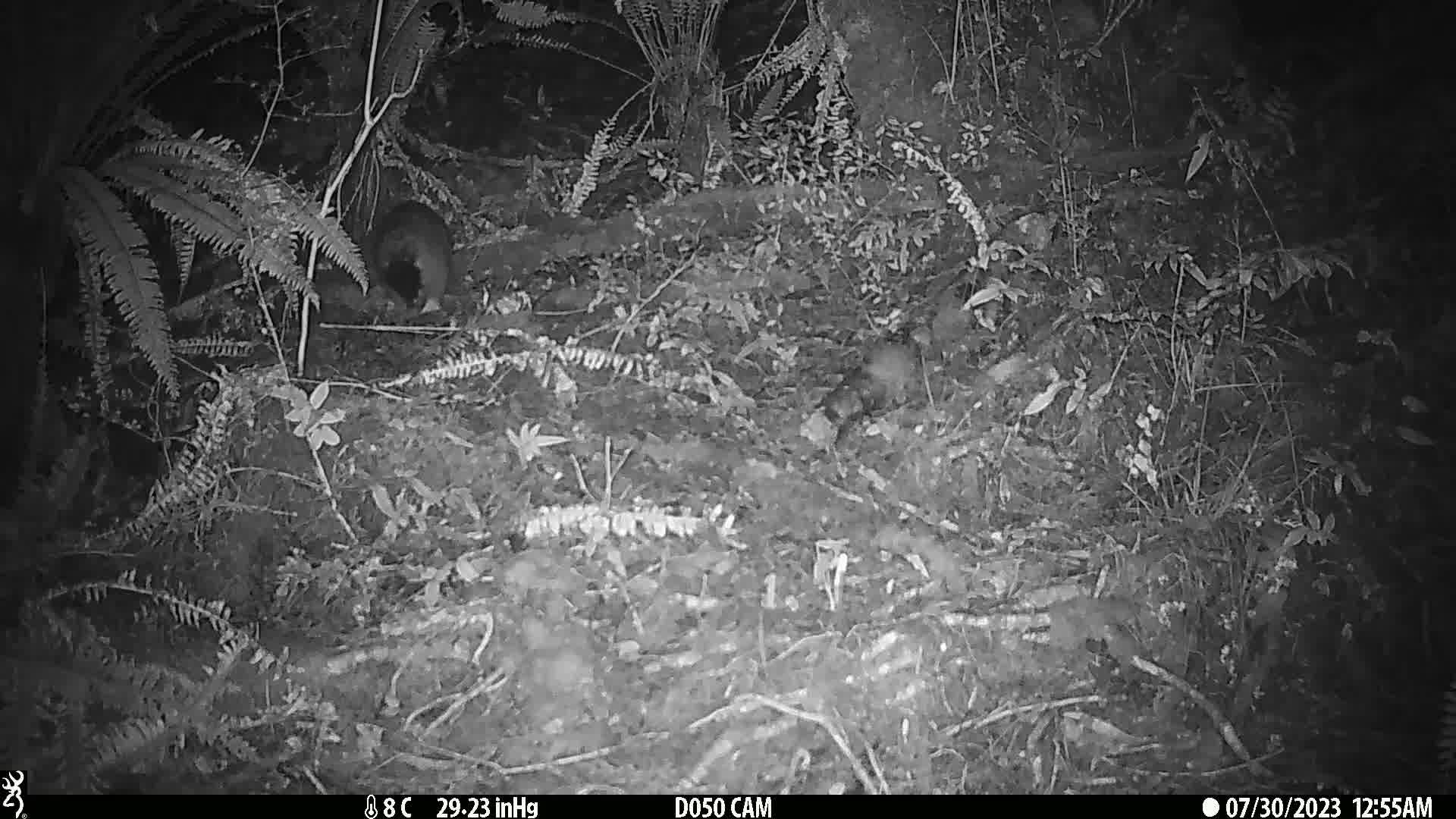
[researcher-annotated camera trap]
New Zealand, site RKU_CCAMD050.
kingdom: Animalia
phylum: Chordata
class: Mammalia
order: Diprotodontia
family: Phalangeridae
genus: Trichosurus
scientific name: Trichosurus vulpecula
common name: common brushtail possum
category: possum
Possum (common brushtail possum) (Trichosurus vulpecula).